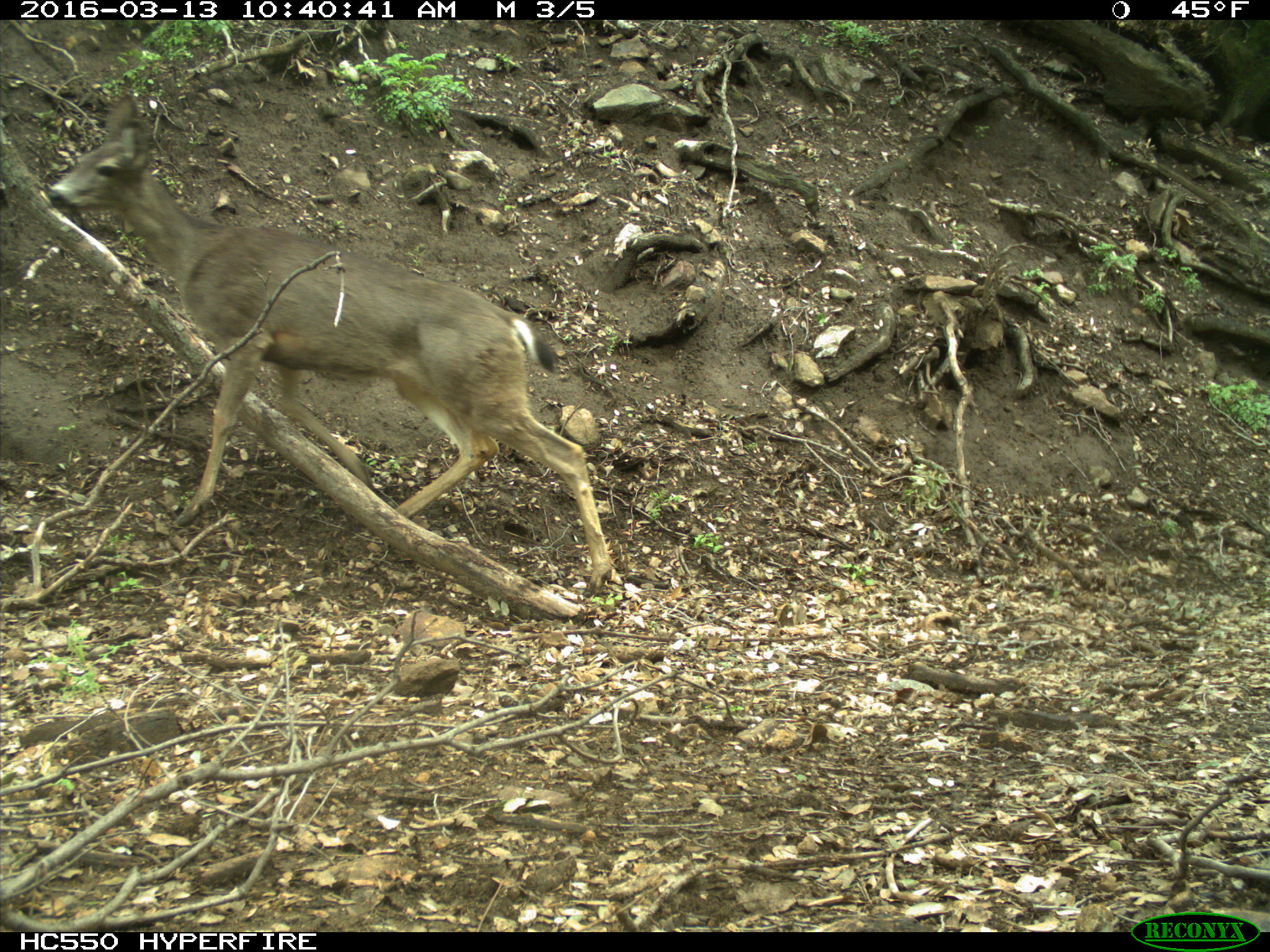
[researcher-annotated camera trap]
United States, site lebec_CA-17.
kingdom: Animalia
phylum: Chordata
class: Mammalia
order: Artiodactyla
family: Cervidae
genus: Odocoileus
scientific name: Odocoileus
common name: deer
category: unidentified deer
Unidentified deer (deer) (Odocoileus).